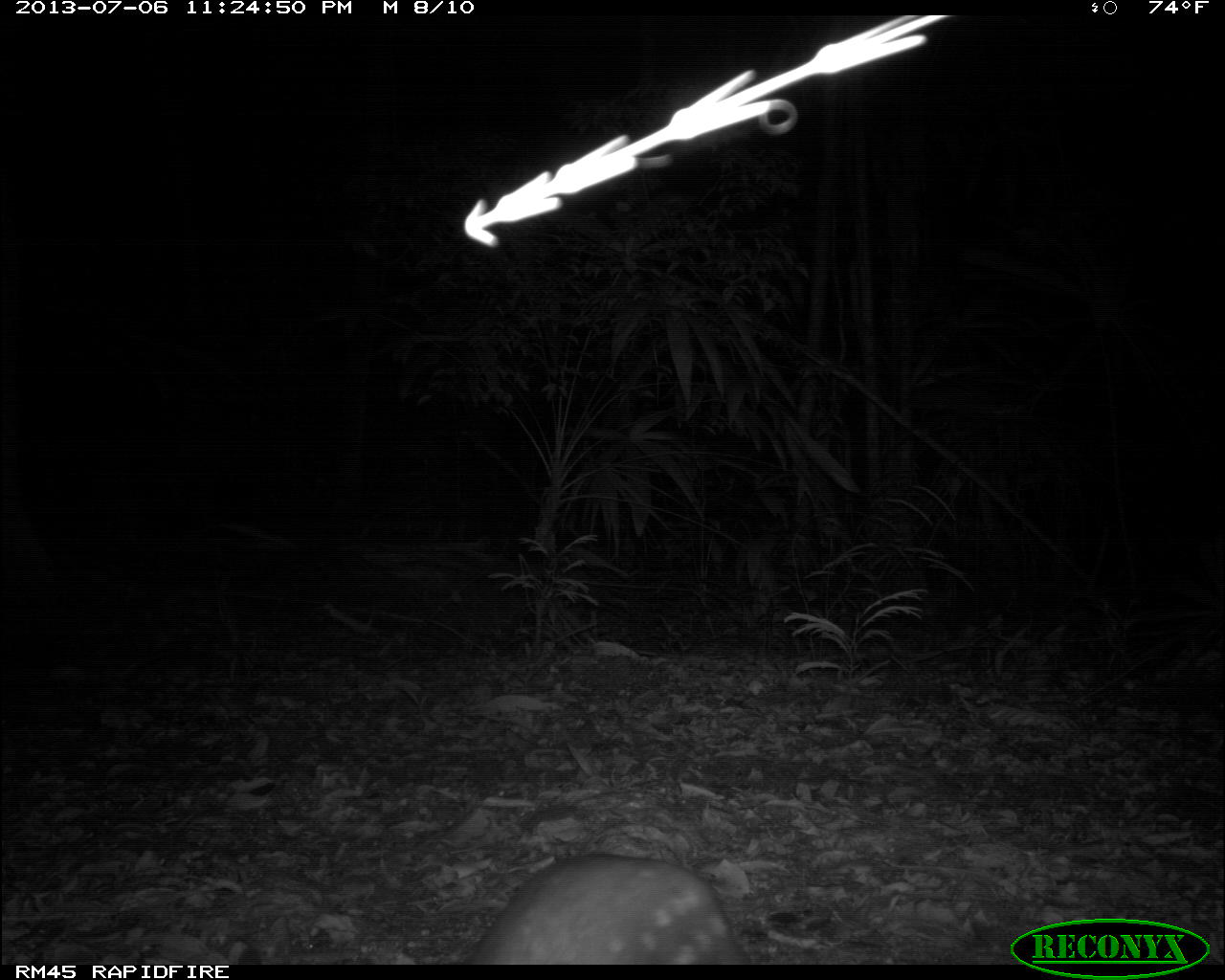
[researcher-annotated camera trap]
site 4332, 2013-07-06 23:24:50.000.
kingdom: Animalia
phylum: Chordata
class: Mammalia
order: Rodentia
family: Cuniculidae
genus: Cuniculus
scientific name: Cuniculus paca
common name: lowland paca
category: agouti paca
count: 1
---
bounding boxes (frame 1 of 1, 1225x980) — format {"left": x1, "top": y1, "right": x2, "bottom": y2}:
agouti paca: {"left": 463, "top": 851, "right": 751, "bottom": 964}